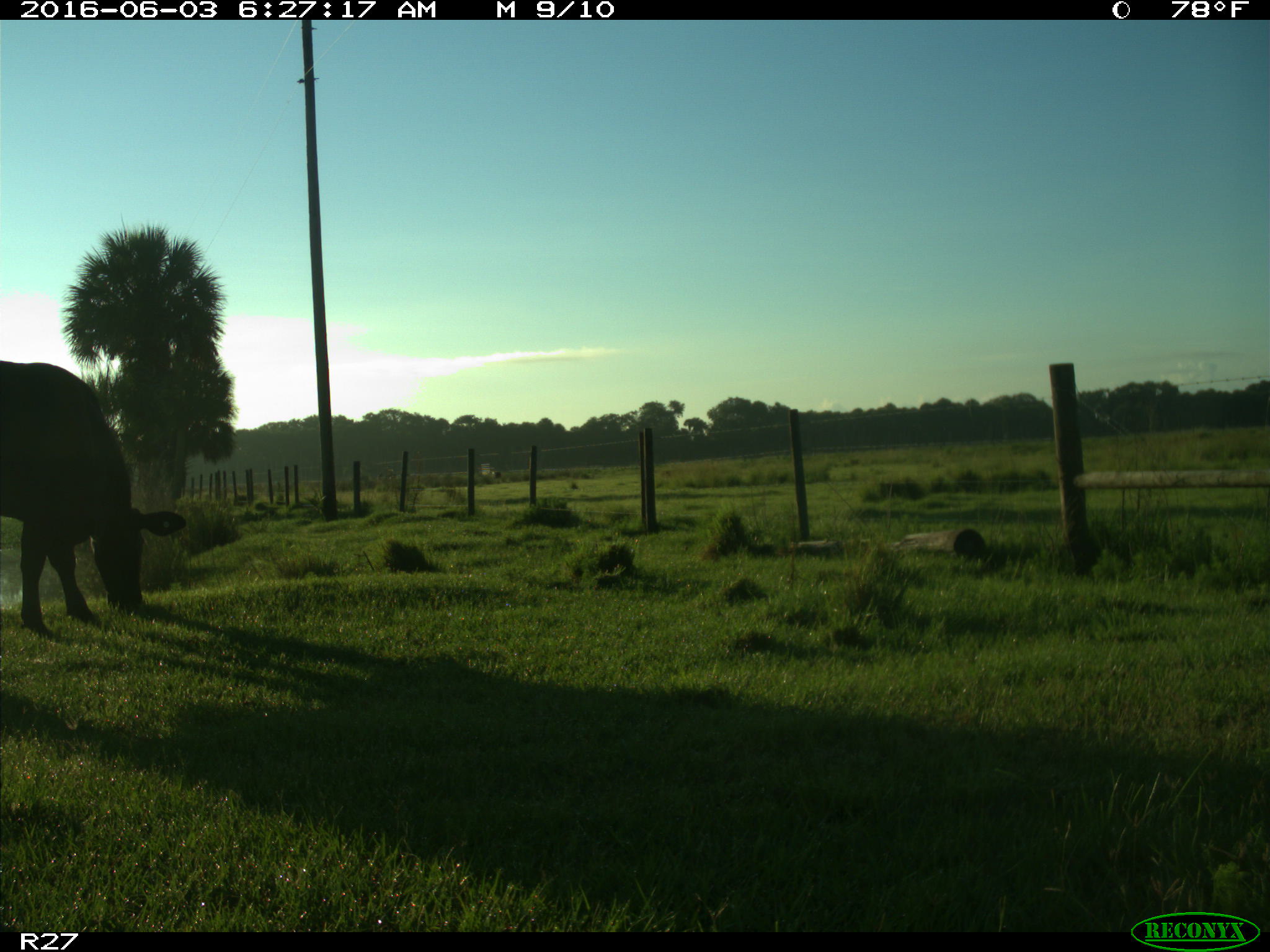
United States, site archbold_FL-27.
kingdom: Animalia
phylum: Chordata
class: Mammalia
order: Artiodactyla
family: Bovidae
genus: Bos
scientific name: Bos taurus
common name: domestic cow